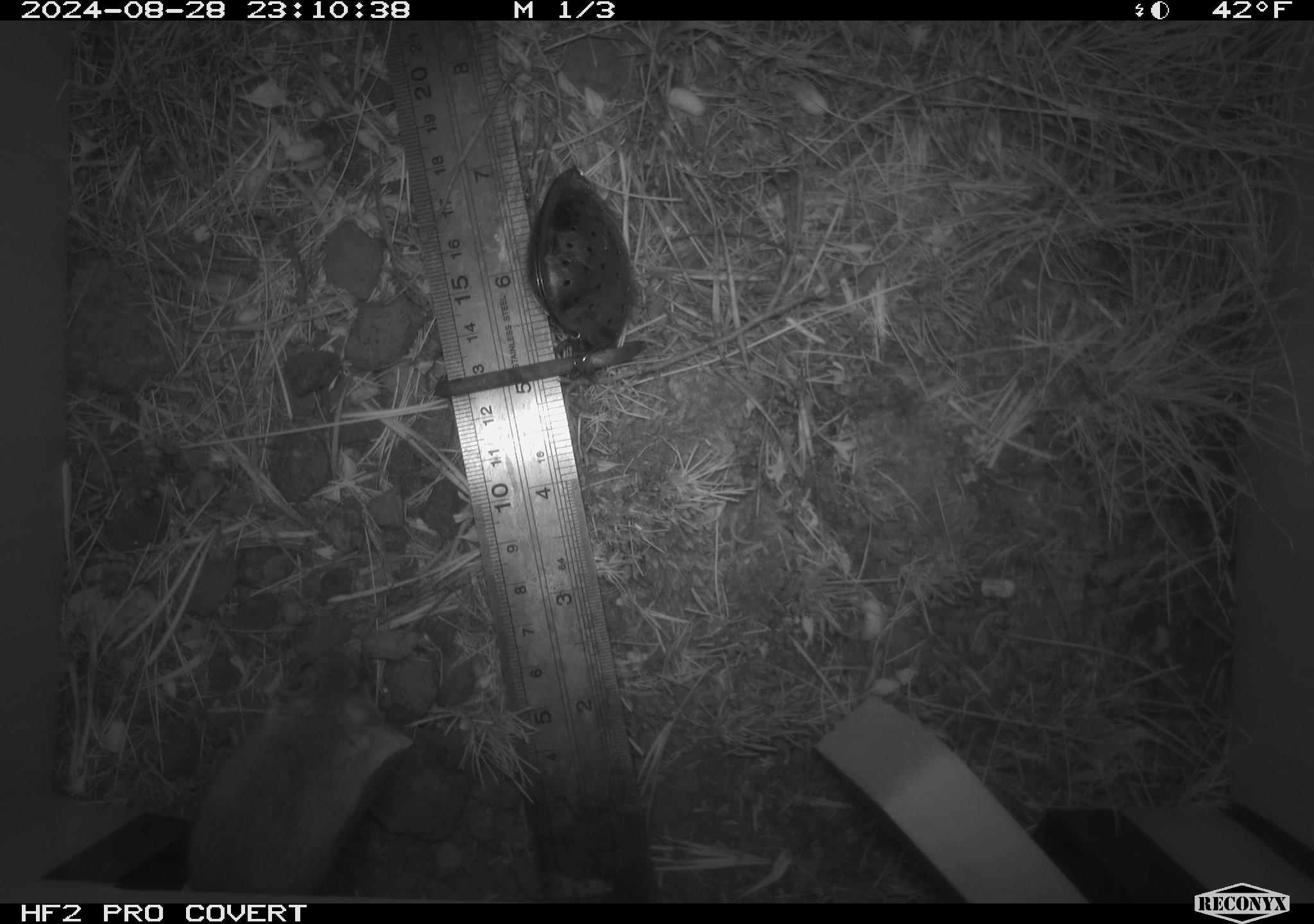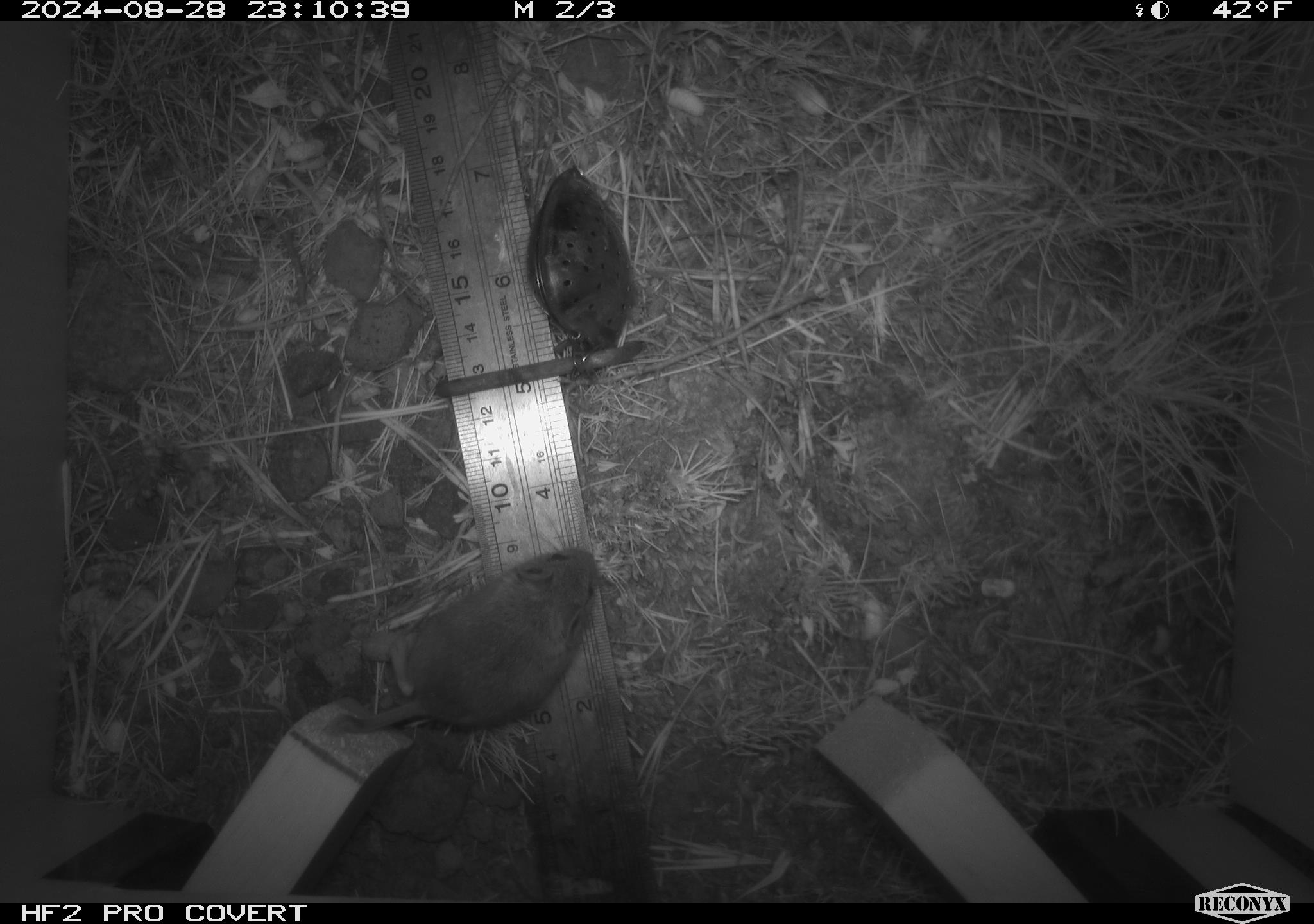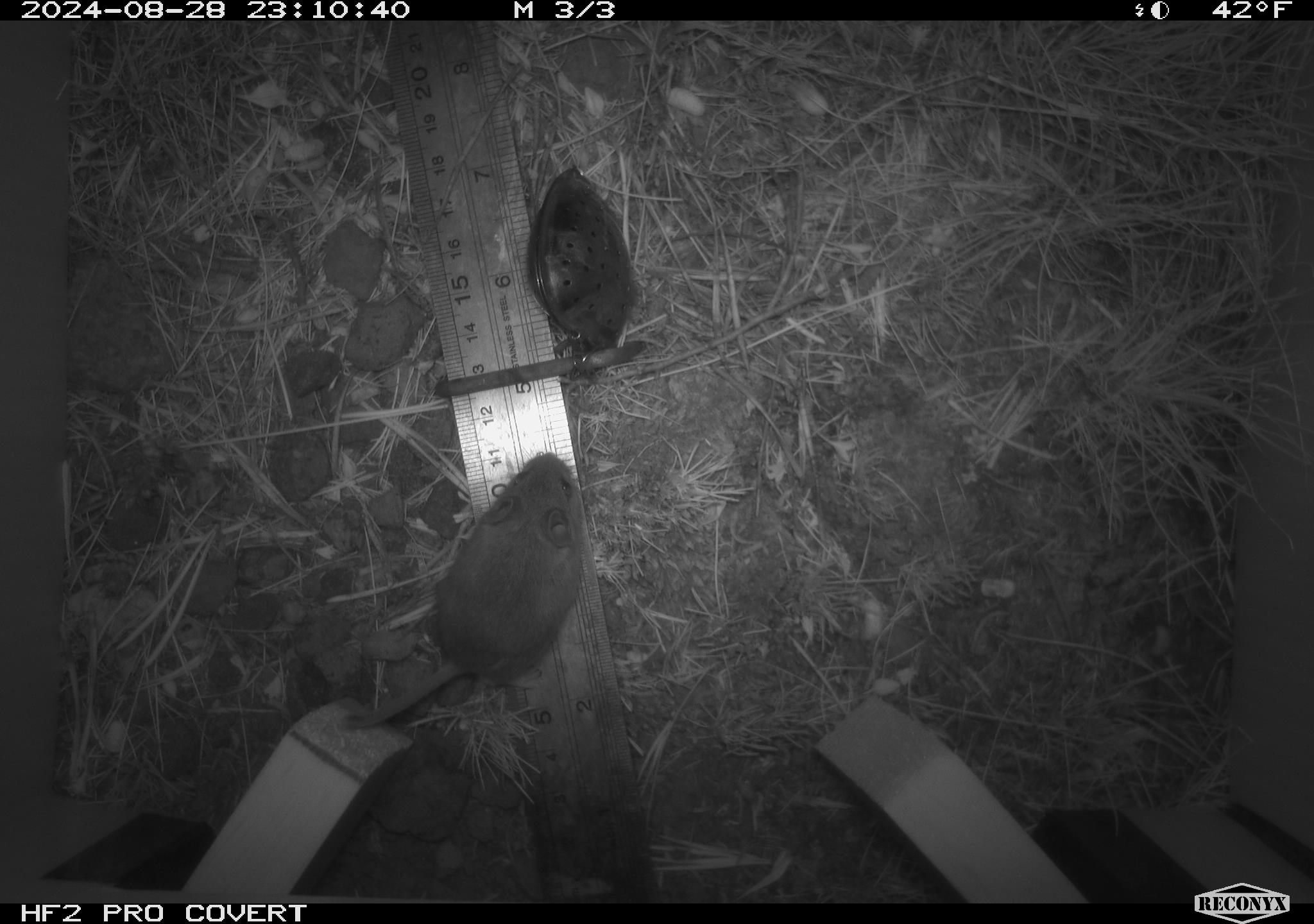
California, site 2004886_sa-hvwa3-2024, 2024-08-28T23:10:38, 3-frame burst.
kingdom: Animalia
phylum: Chordata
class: Mammalia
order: Rodentia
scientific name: Rodentia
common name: mouse species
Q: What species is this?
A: Mouse species (Rodentia).